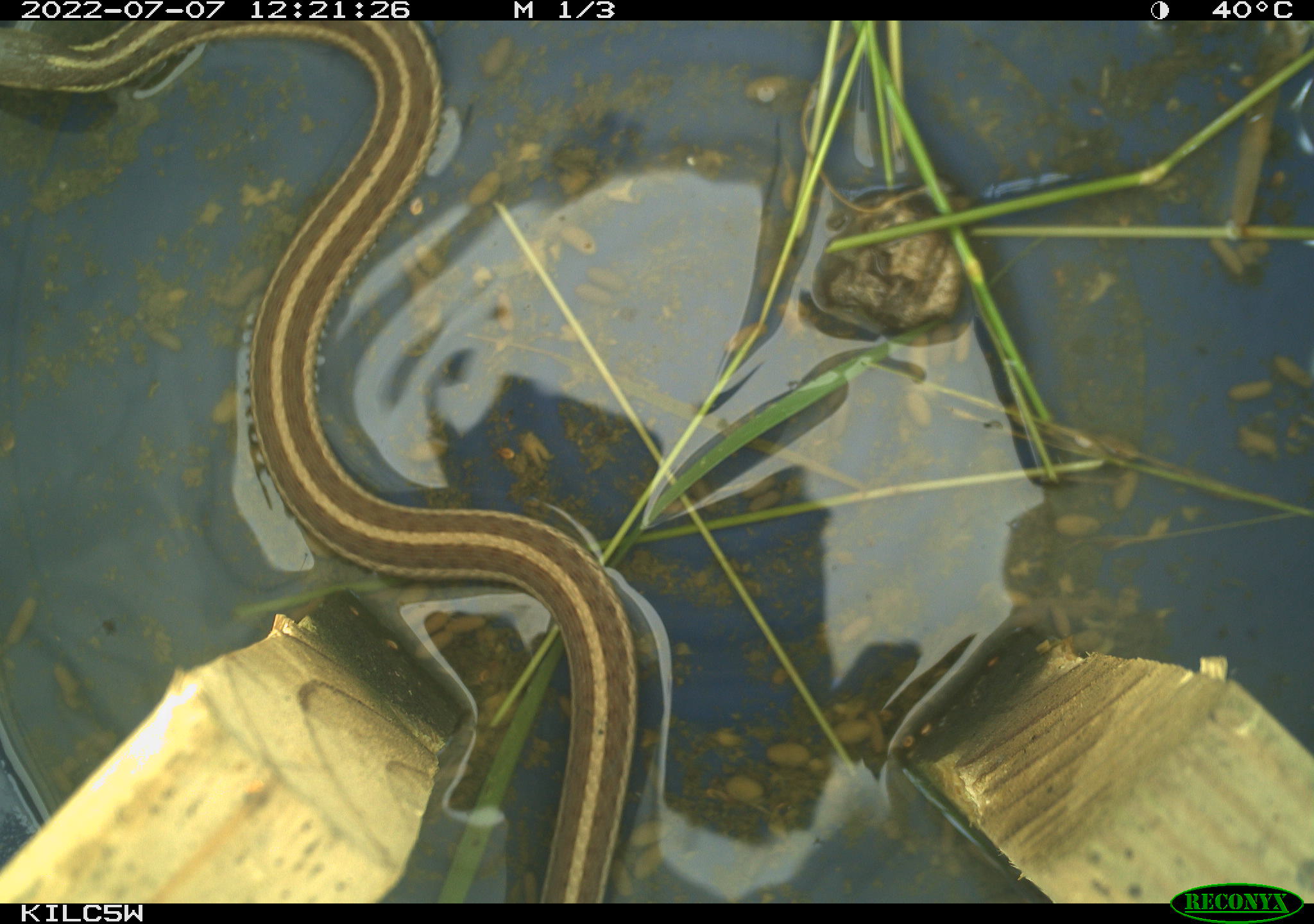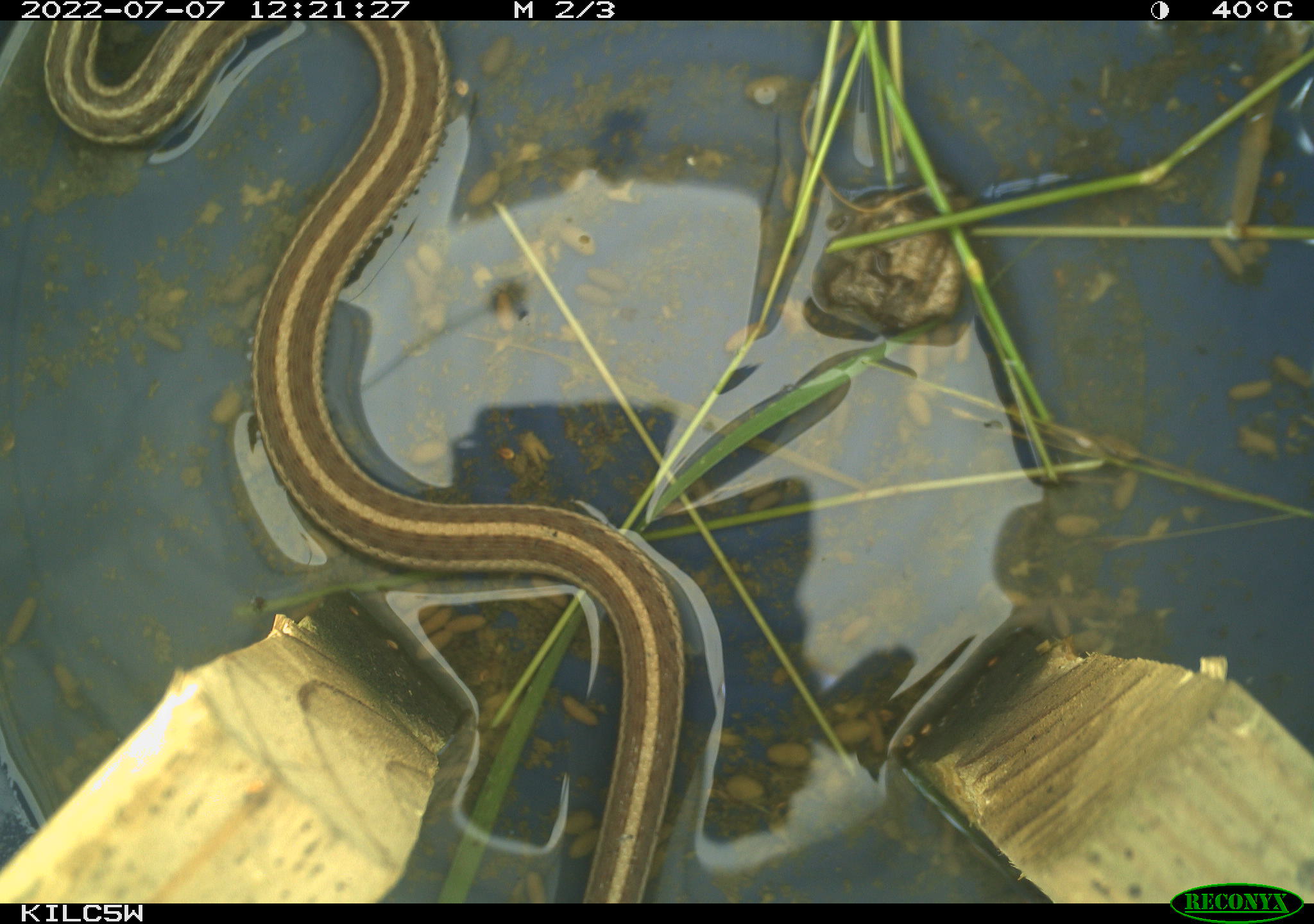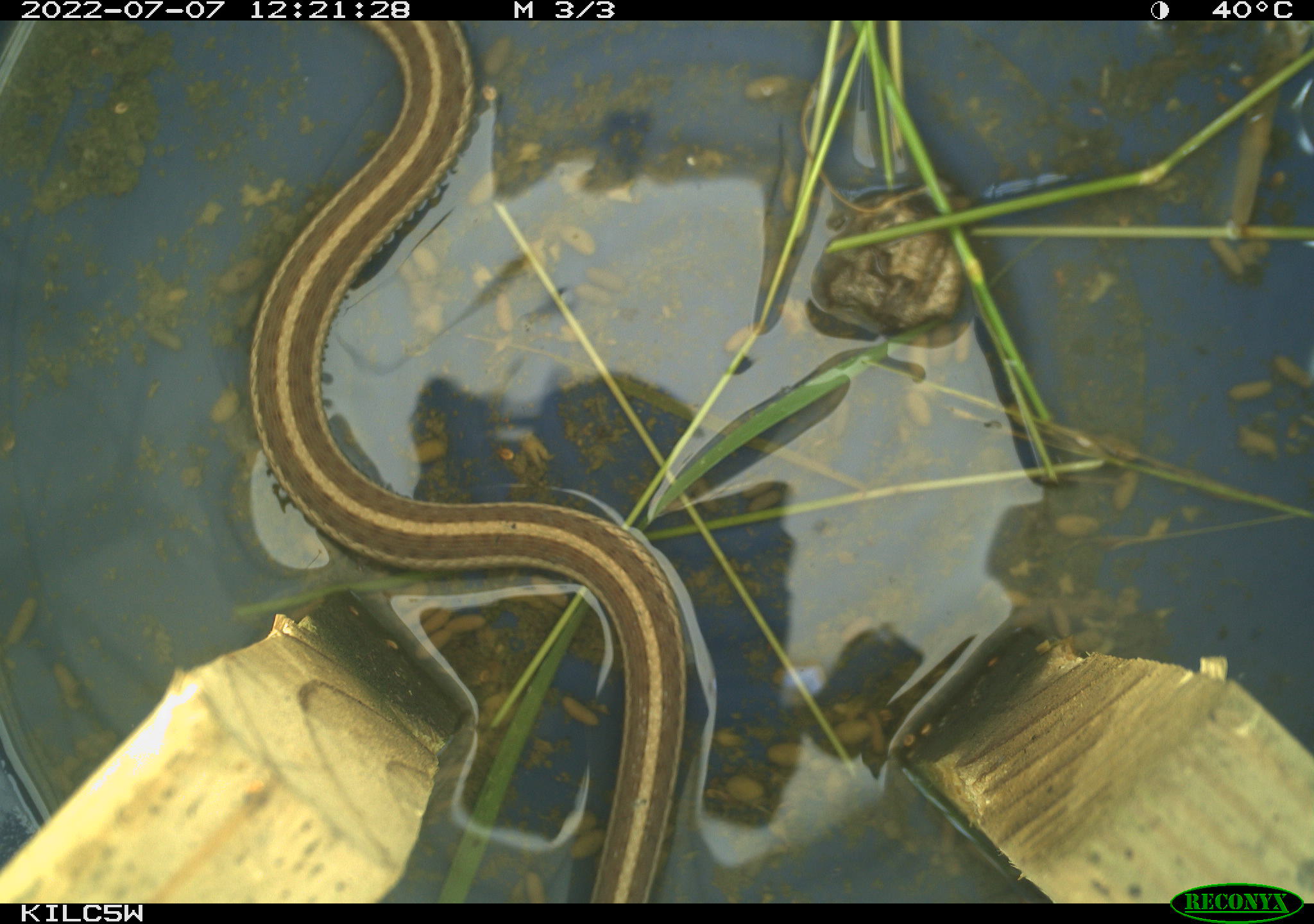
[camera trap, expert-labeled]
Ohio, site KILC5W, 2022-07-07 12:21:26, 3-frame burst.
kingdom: Animalia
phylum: Chordata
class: Reptilia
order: Squamata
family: Colubridae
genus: Thamnophis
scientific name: Thamnophis sirtalis sirtalis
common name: eastern gartersnake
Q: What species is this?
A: Eastern gartersnake (Thamnophis sirtalis sirtalis).